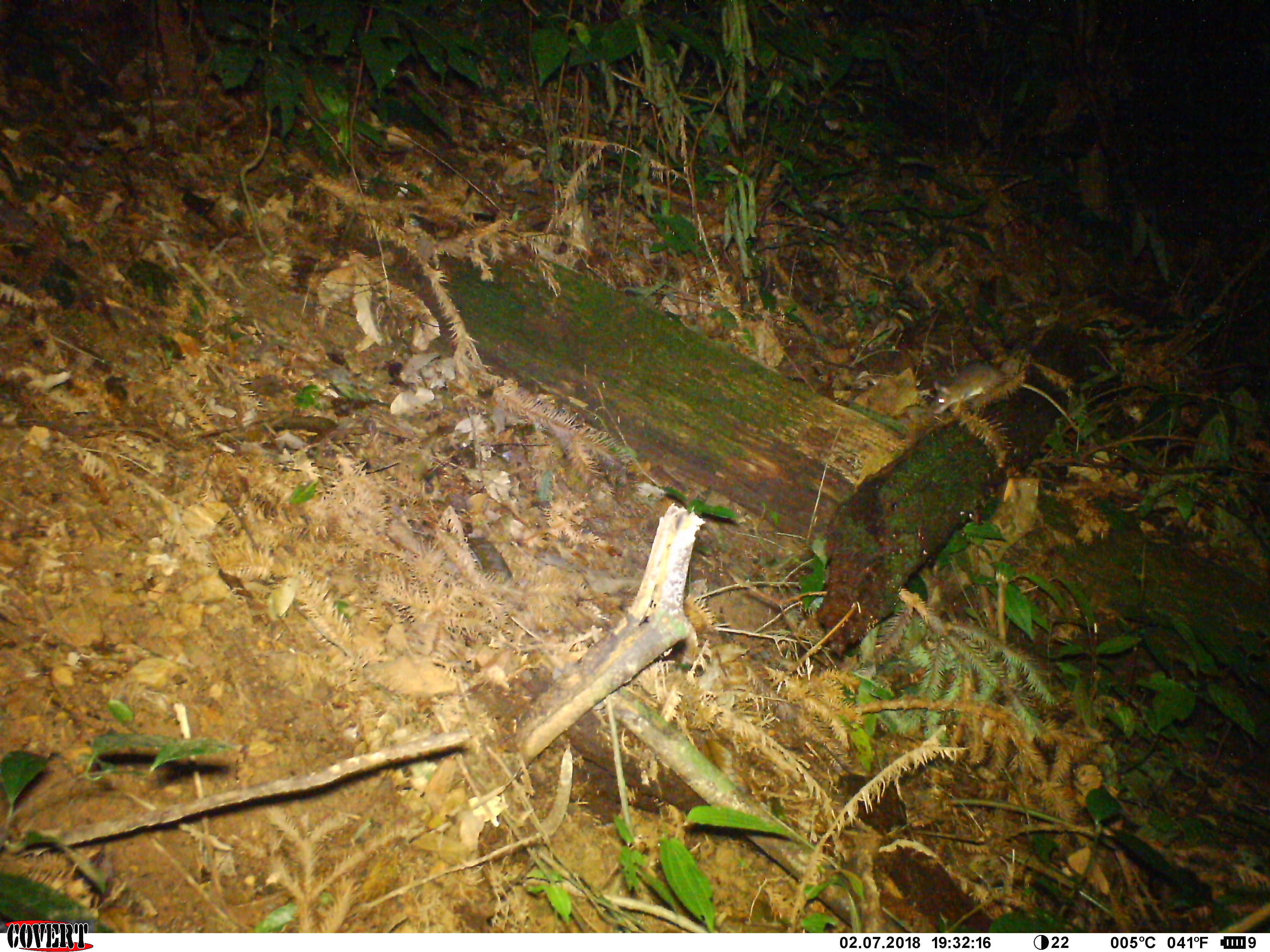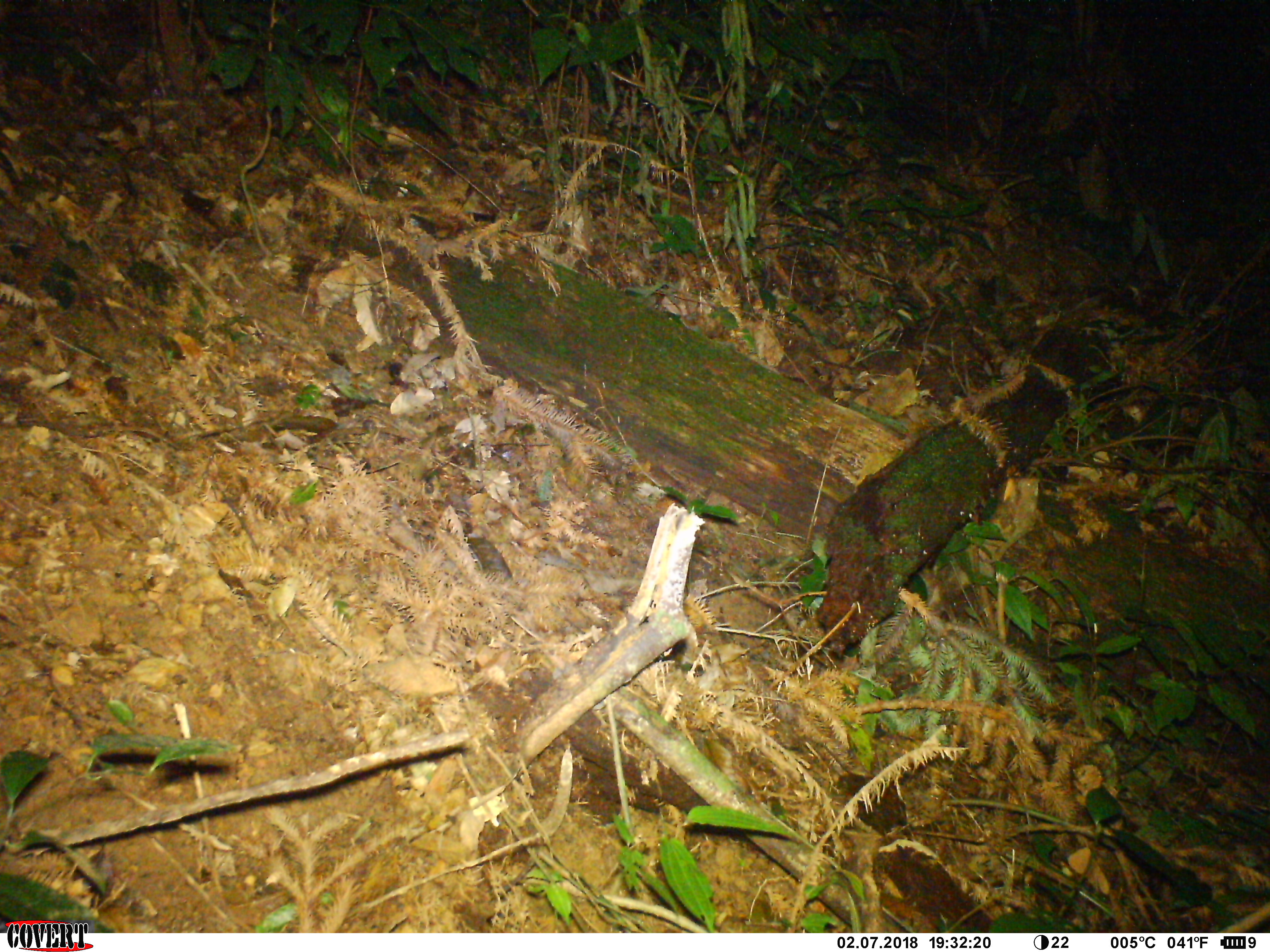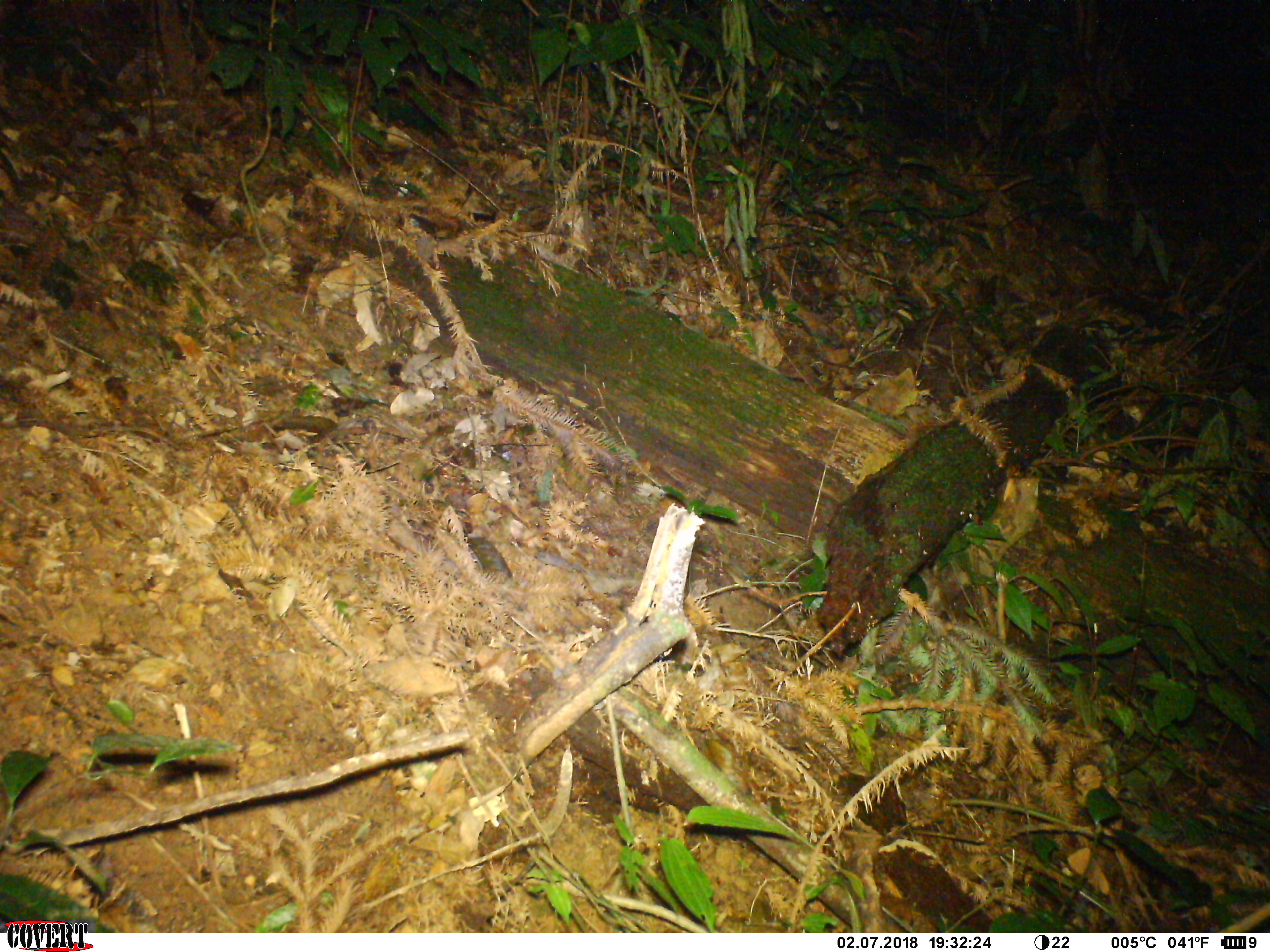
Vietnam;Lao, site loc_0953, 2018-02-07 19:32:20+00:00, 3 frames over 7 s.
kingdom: Animalia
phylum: Chordata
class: Mammalia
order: Rodentia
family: Muridae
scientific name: Muridae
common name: old-world mice and rats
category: unidentified murid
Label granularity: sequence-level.